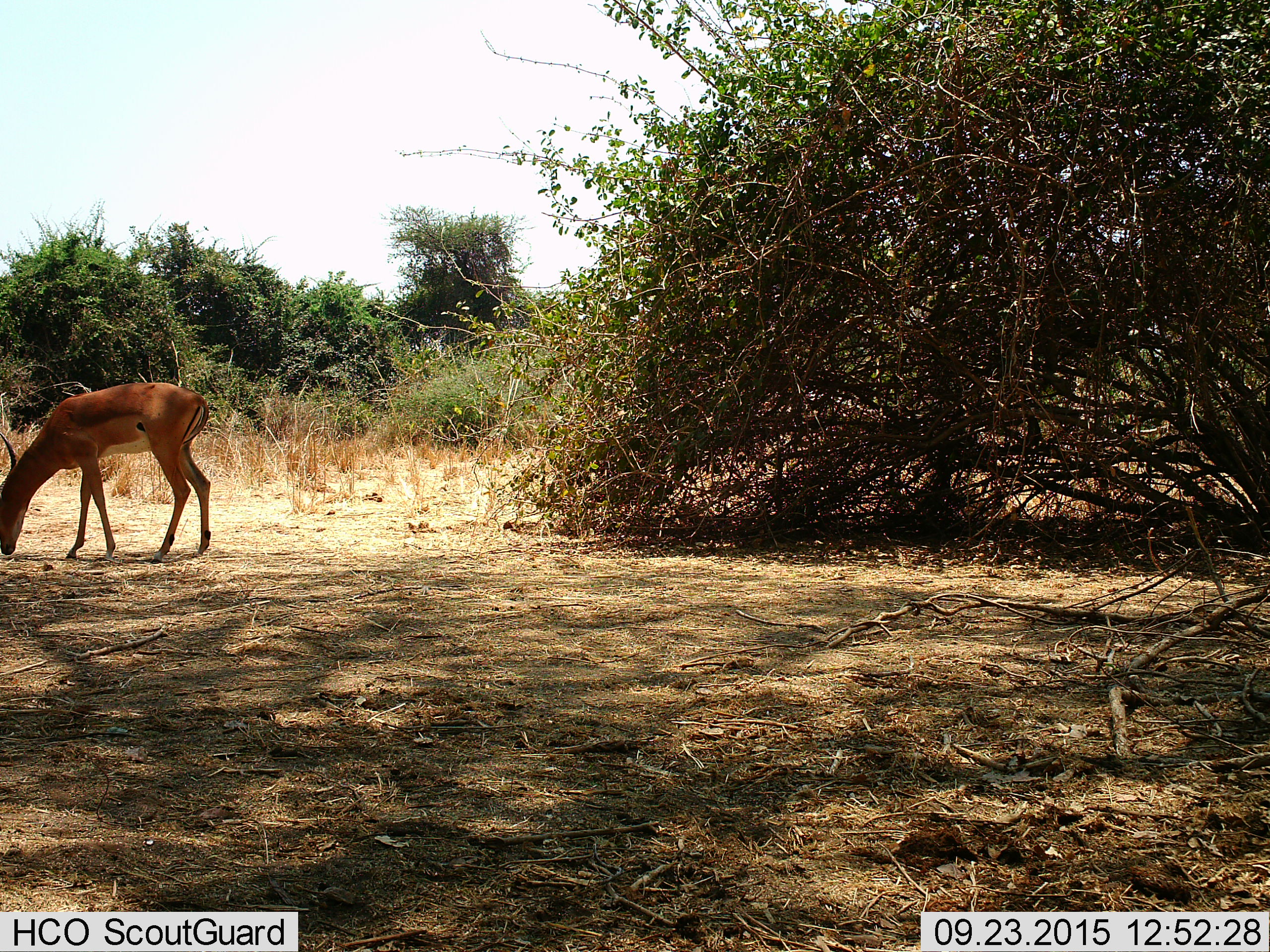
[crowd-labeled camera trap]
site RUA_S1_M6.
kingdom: Animalia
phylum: Chordata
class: Mammalia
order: Artiodactyla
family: Bovidae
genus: Aepyceros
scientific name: Aepyceros melampus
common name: impala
Impala (Aepyceros melampus), count 1. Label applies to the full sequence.